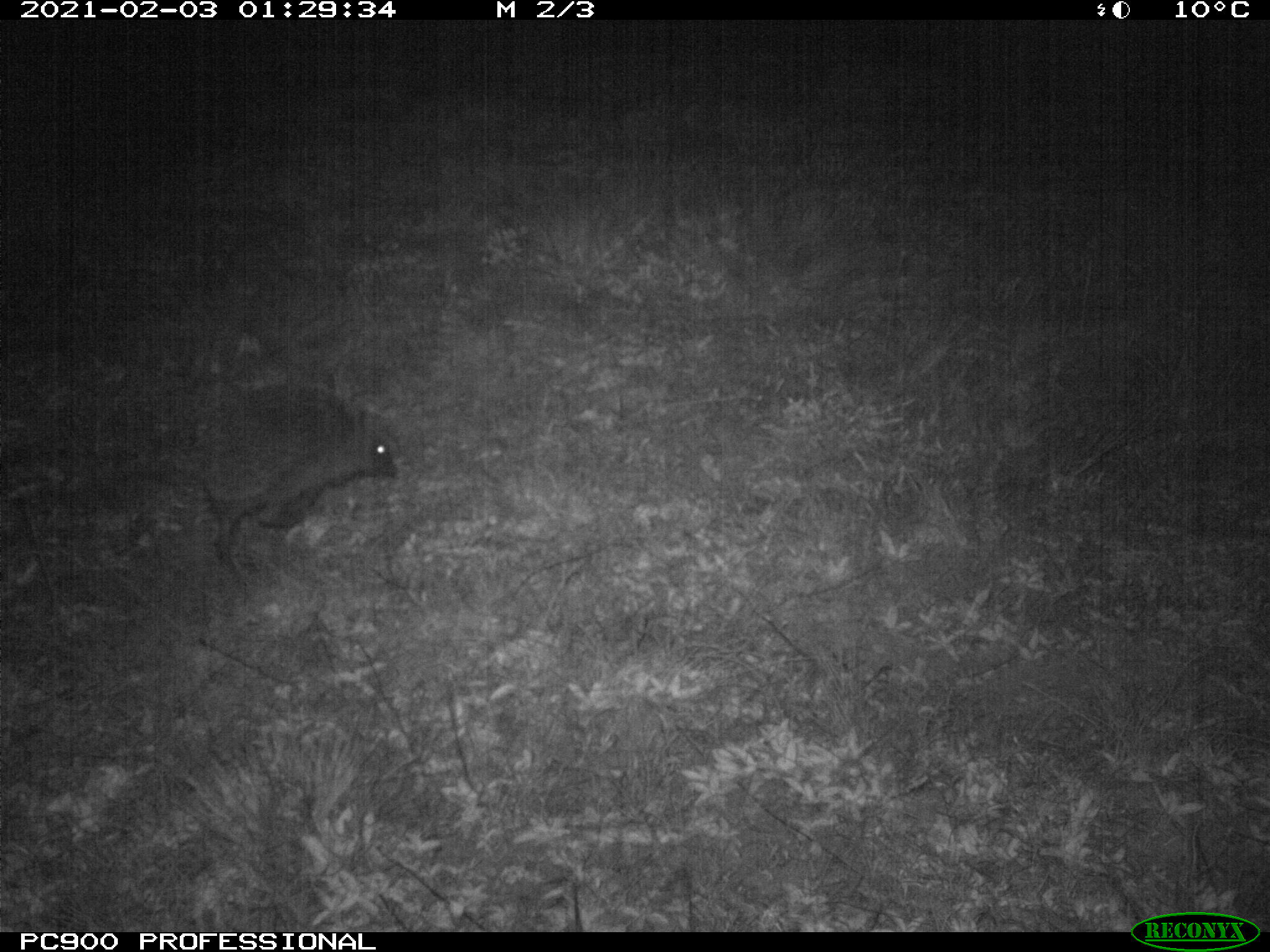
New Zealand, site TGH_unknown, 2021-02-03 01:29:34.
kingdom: Animalia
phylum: Chordata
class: Mammalia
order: Eulipotyphla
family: Erinaceidae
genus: Erinaceus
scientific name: Erinaceus europaeus europaeus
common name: european hedgehog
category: hedgehog